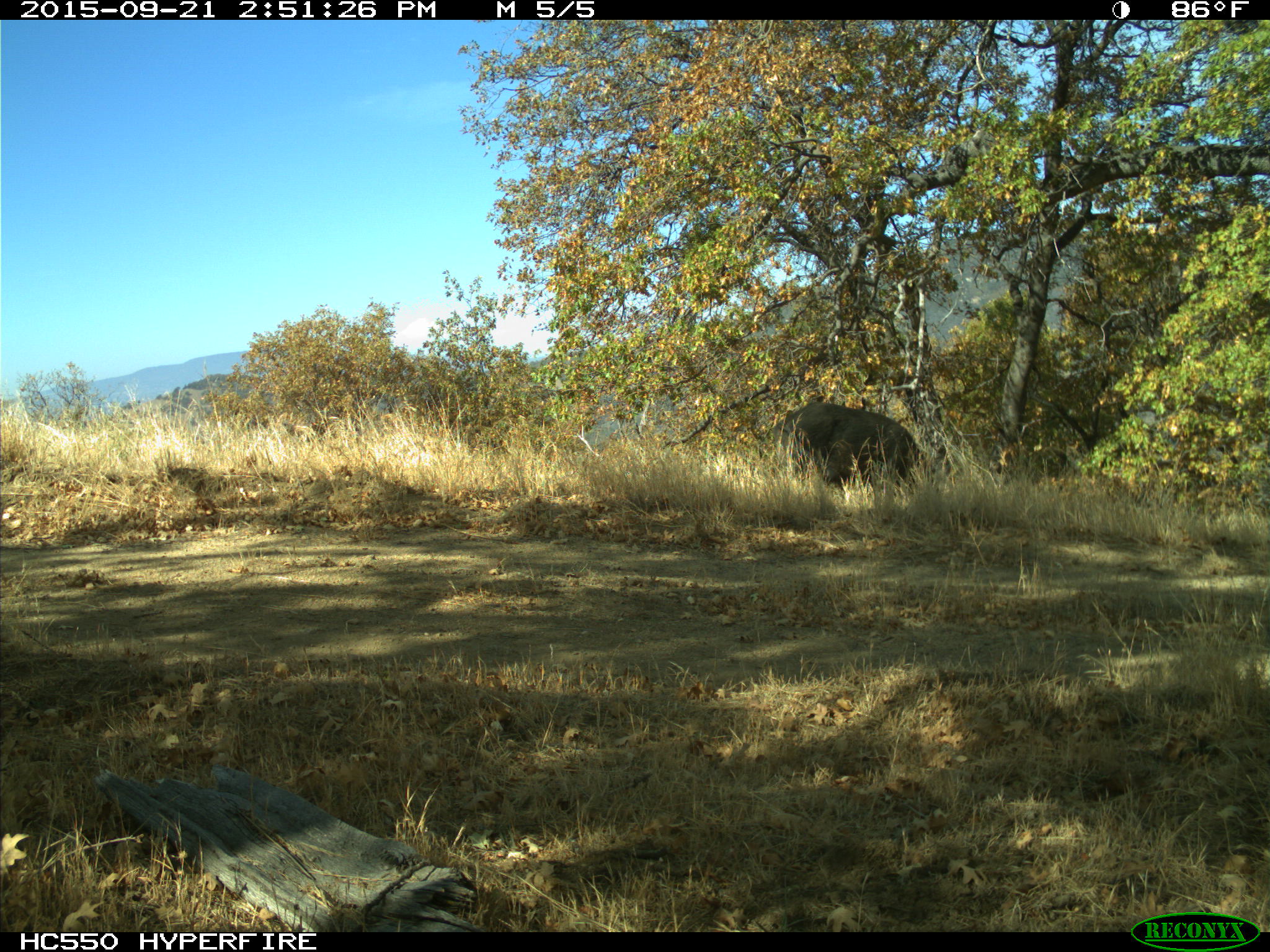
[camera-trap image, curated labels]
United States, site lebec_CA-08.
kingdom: Animalia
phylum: Chordata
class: Mammalia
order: Artiodactyla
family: Suidae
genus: Sus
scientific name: Sus scrofa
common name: wild boar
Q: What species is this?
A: Sus scrofa (wild boar).